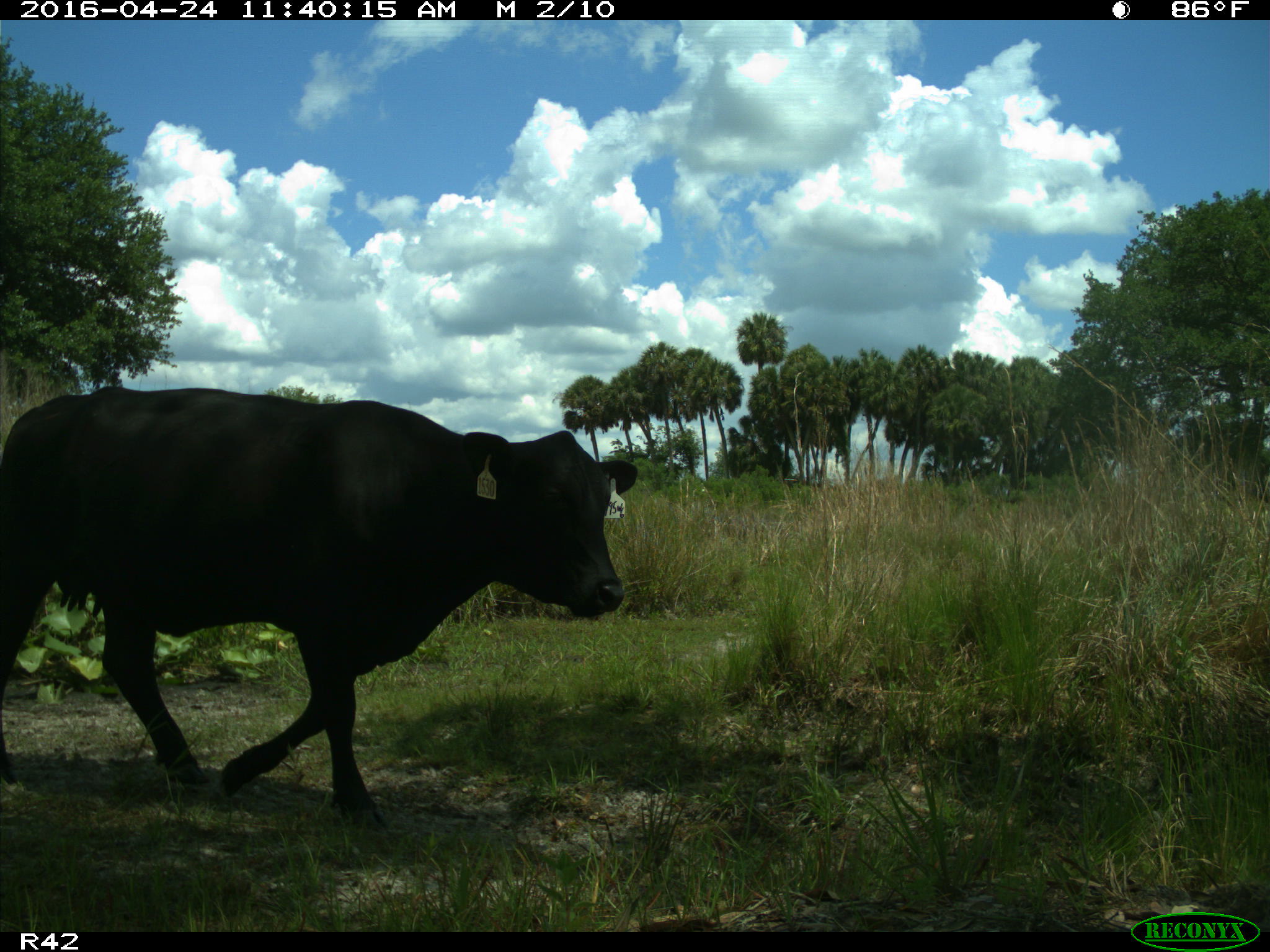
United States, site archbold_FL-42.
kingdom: Animalia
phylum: Chordata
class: Mammalia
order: Artiodactyla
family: Bovidae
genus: Bos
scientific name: Bos taurus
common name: domestic cow